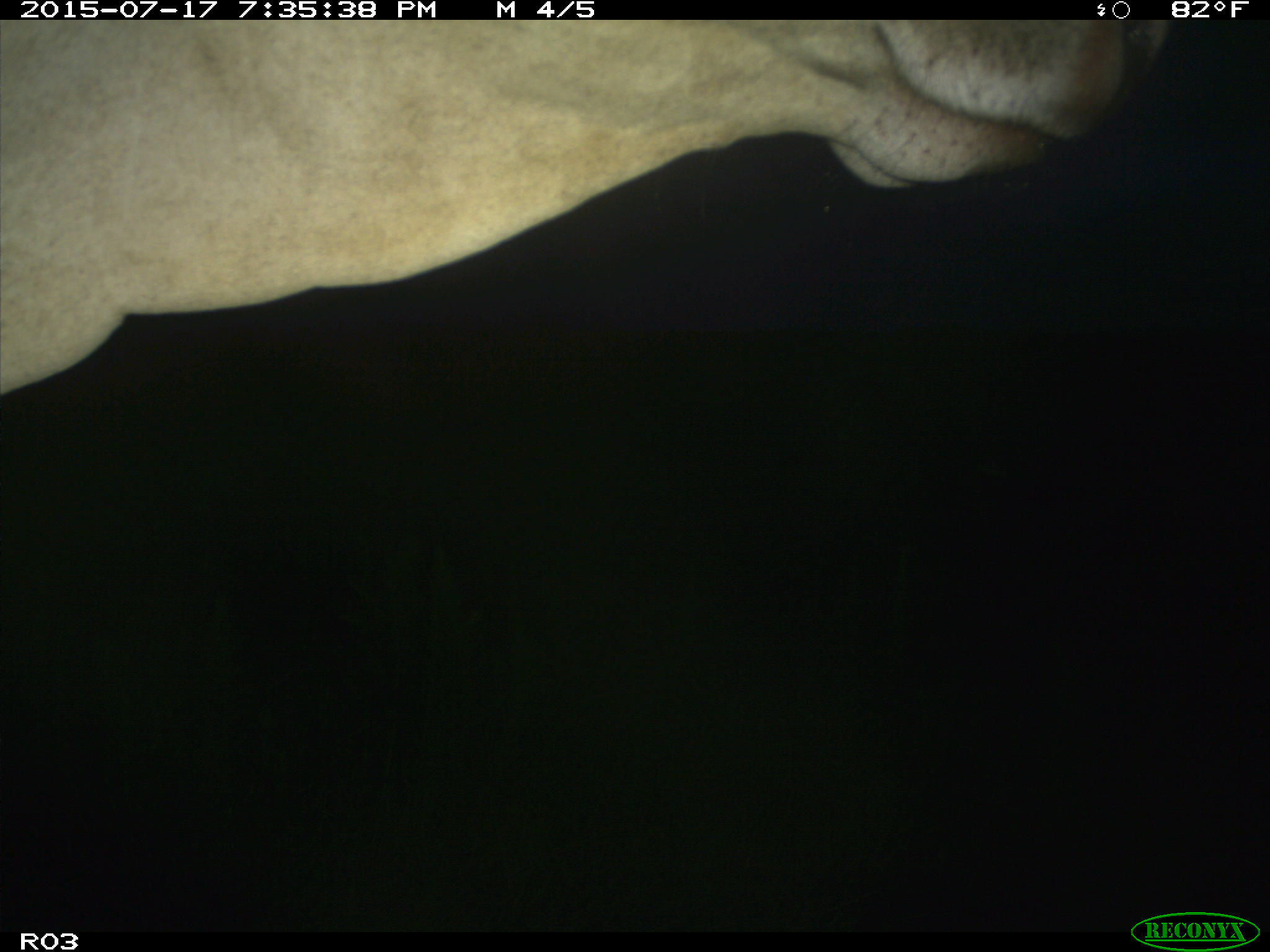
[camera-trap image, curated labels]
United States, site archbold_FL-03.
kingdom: Animalia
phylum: Chordata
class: Mammalia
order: Artiodactyla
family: Bovidae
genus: Bos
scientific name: Bos taurus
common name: domestic cow